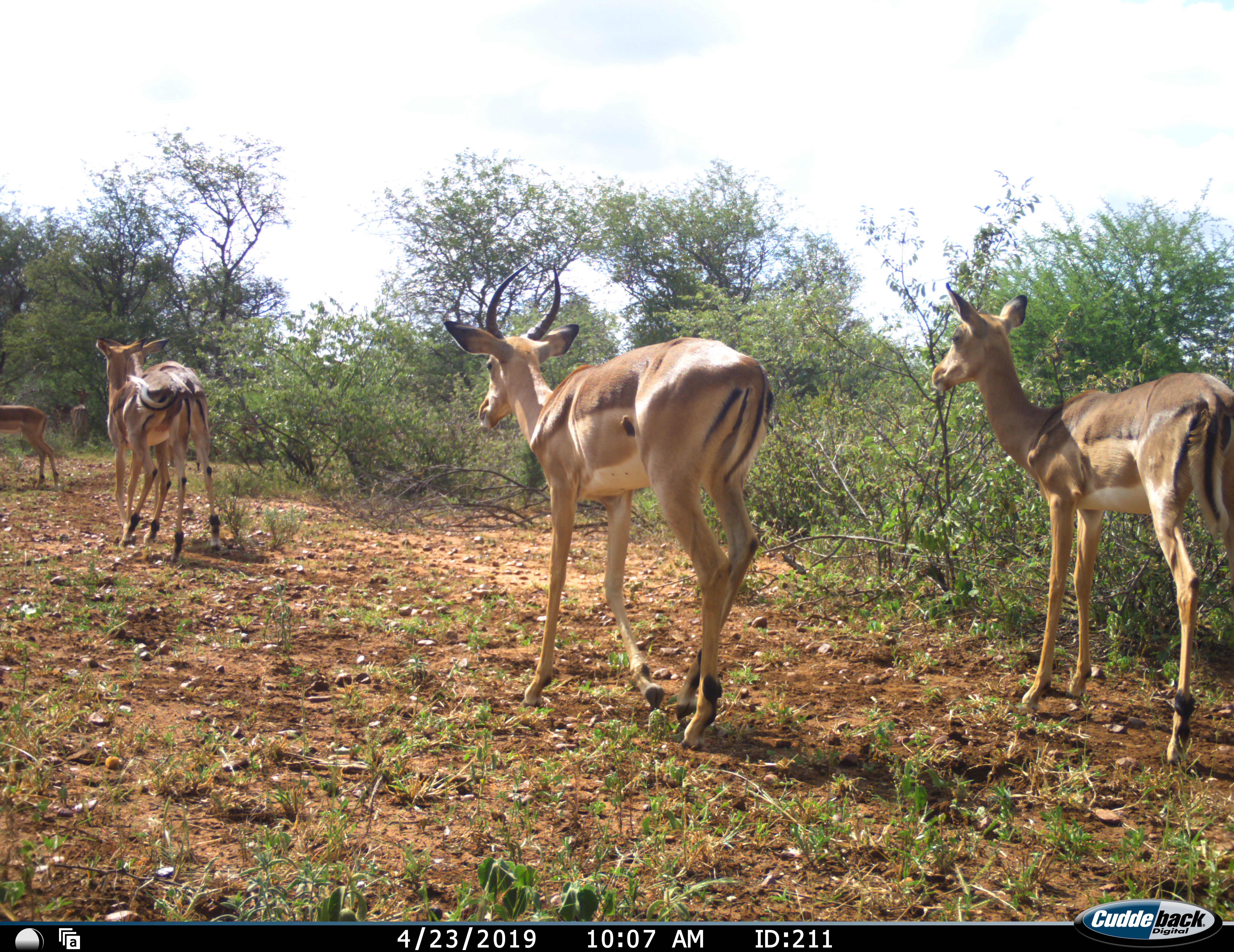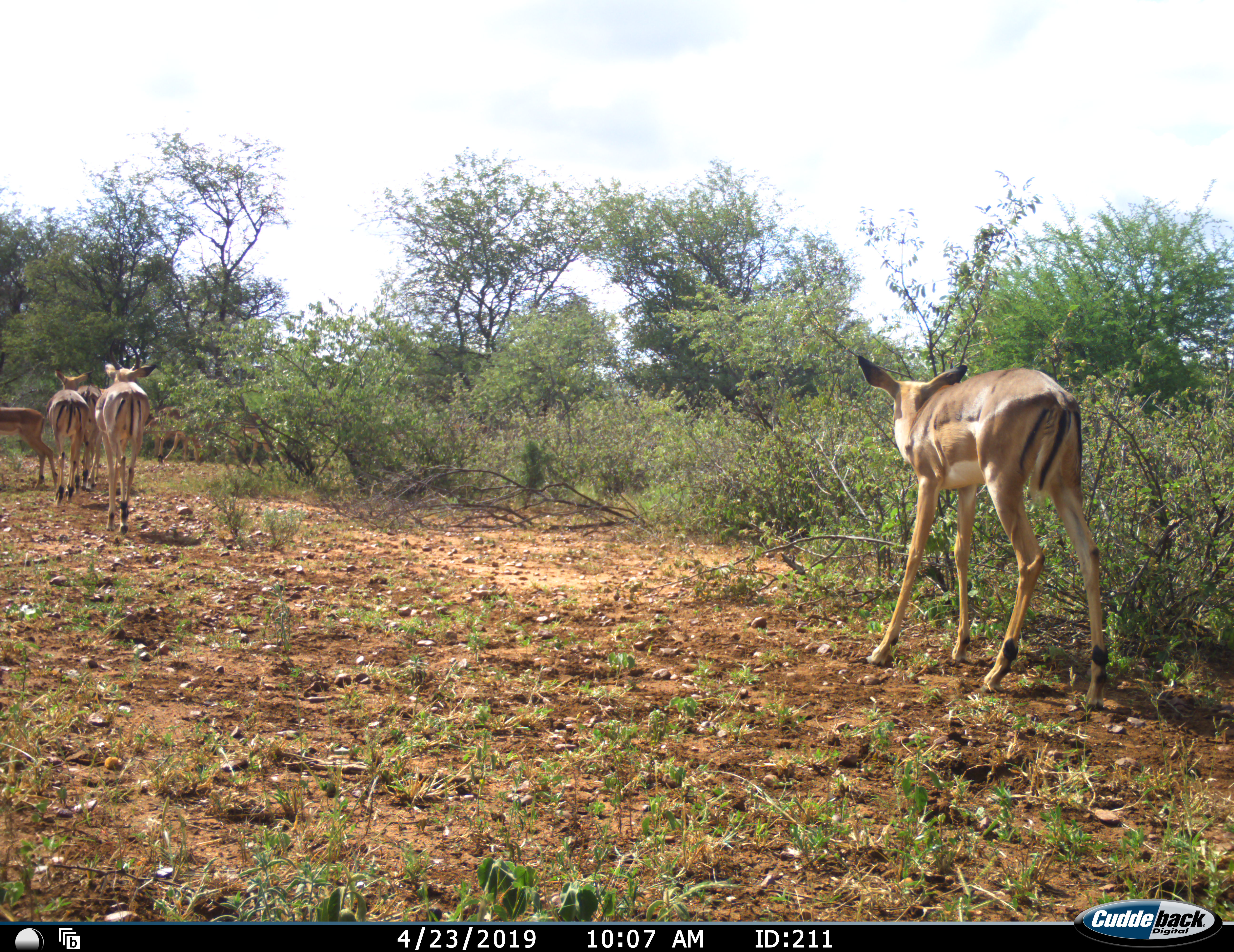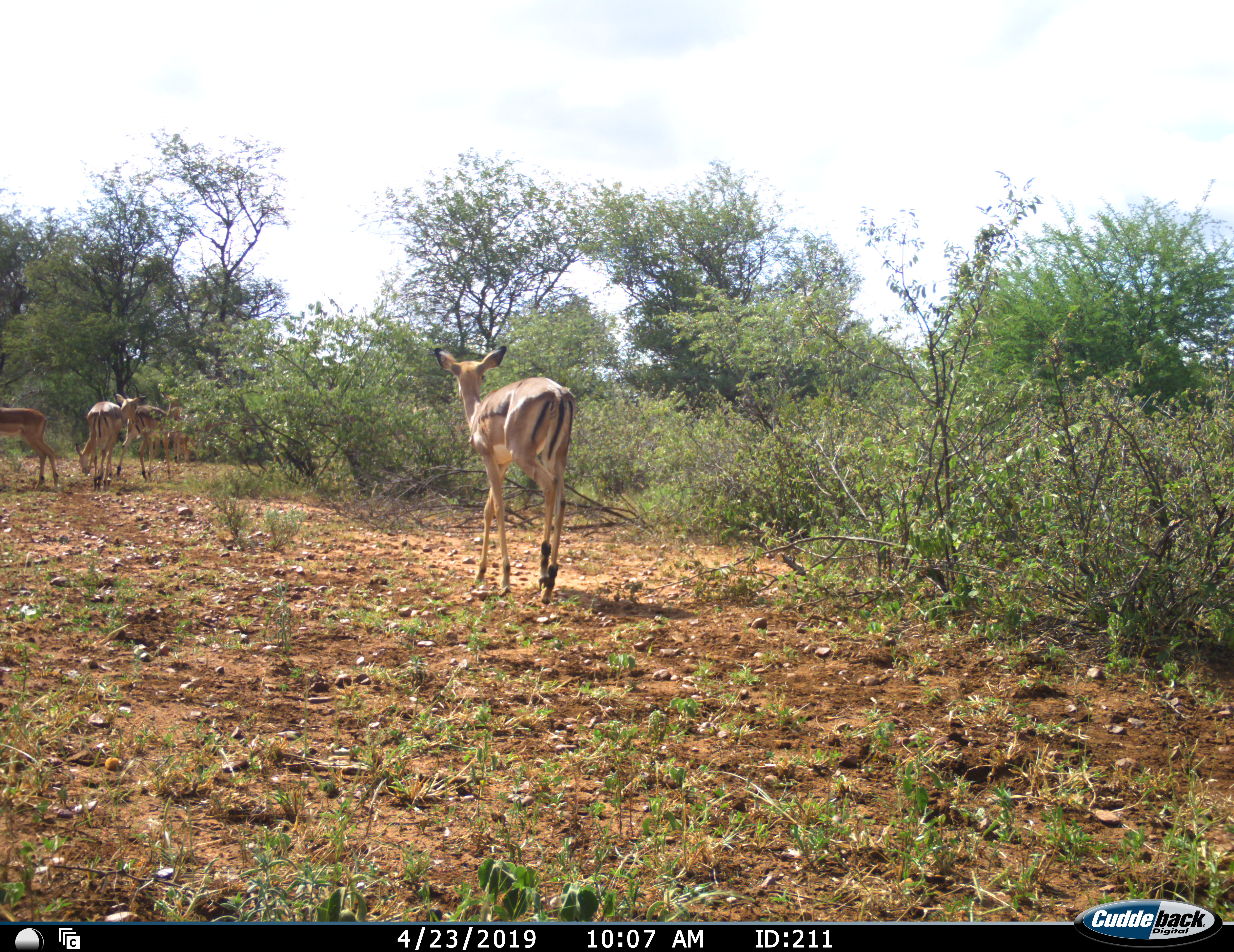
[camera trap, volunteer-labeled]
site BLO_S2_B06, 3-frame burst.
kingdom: Animalia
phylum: Chordata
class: Mammalia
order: Artiodactyla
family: Bovidae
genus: Aepyceros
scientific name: Aepyceros melampus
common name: impala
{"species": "impala (Aepyceros melampus)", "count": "5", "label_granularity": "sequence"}